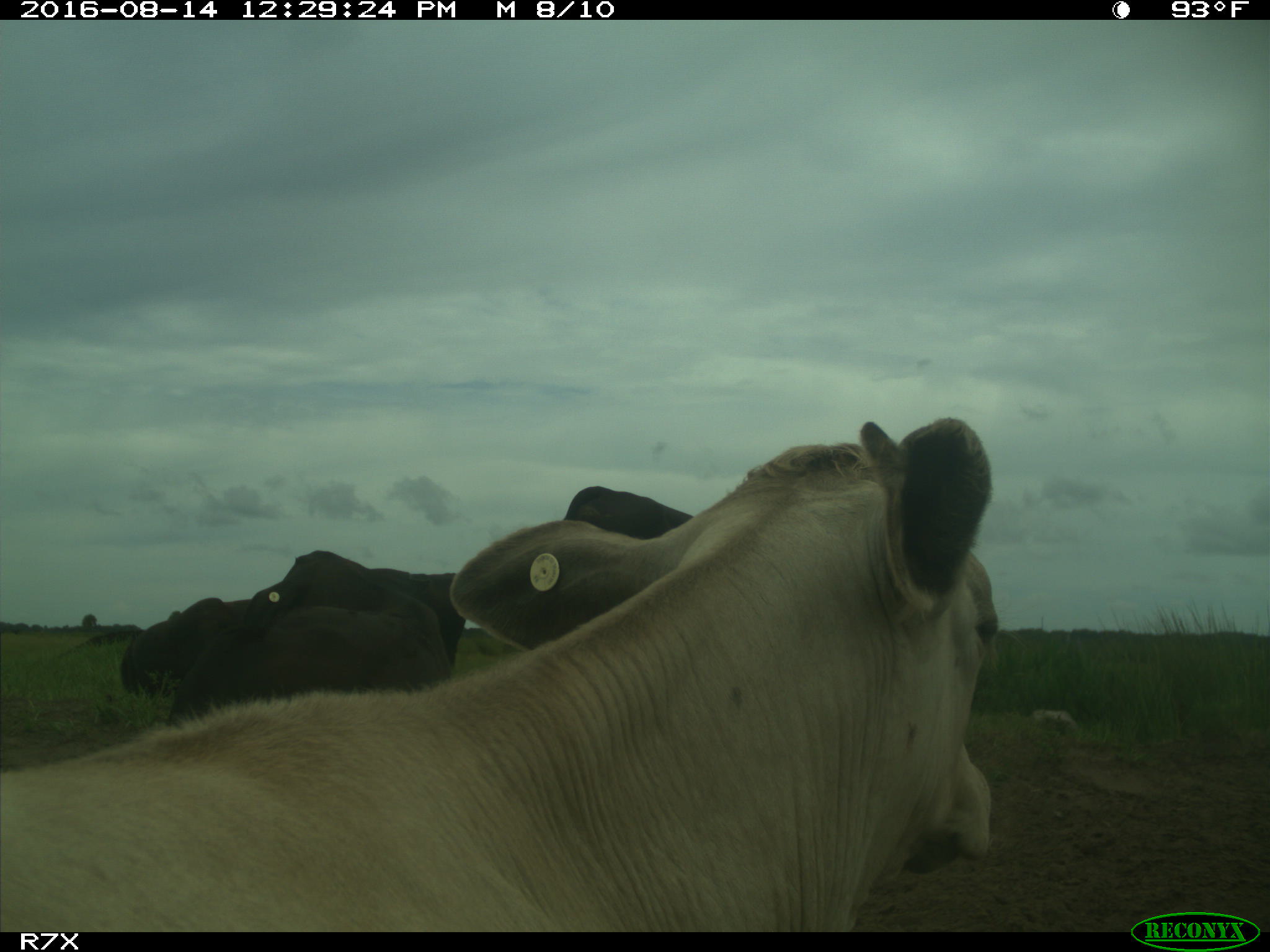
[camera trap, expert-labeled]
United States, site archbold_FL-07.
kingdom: Animalia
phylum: Chordata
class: Mammalia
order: Artiodactyla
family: Bovidae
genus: Bos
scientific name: Bos taurus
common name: domestic cow